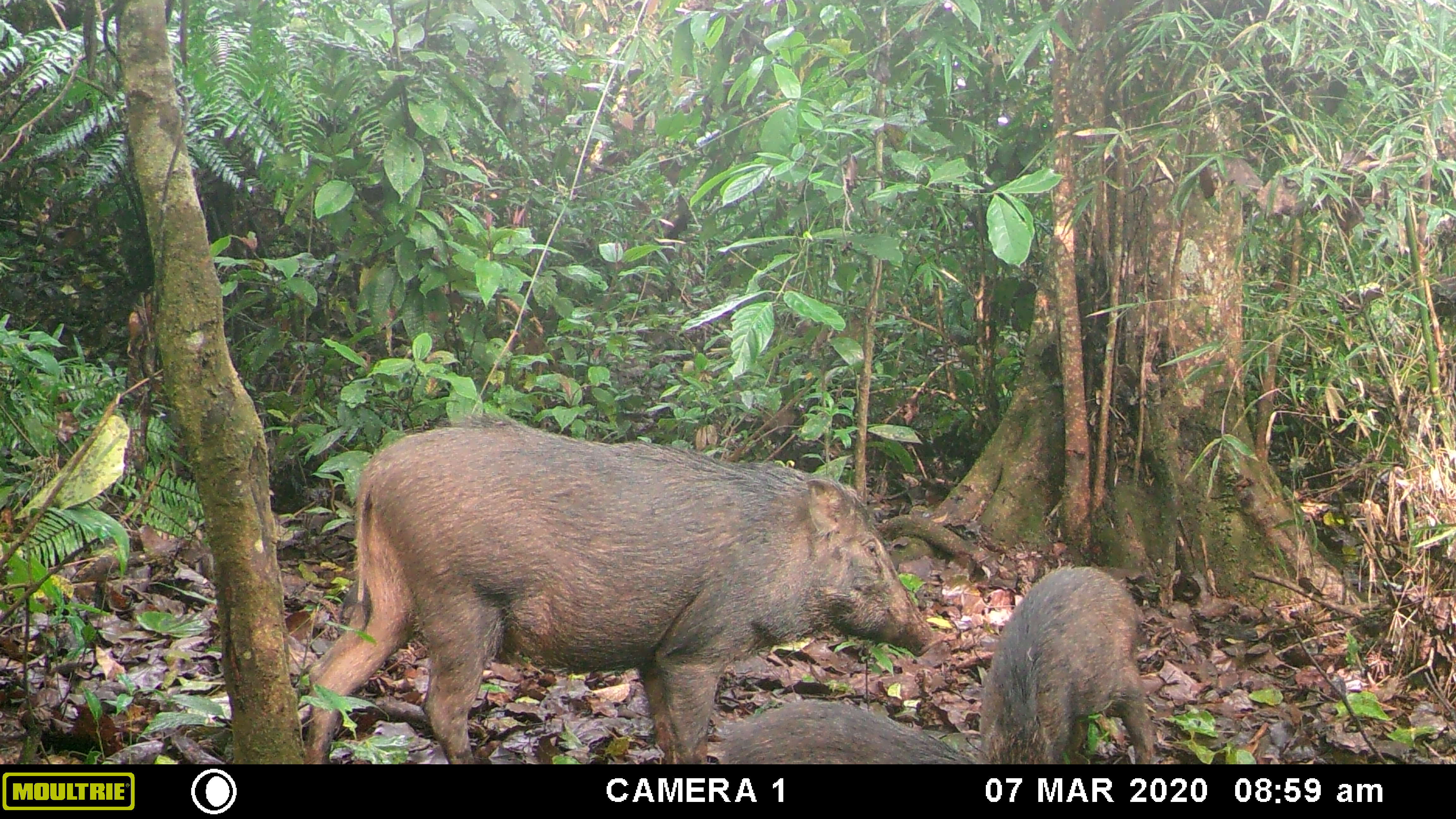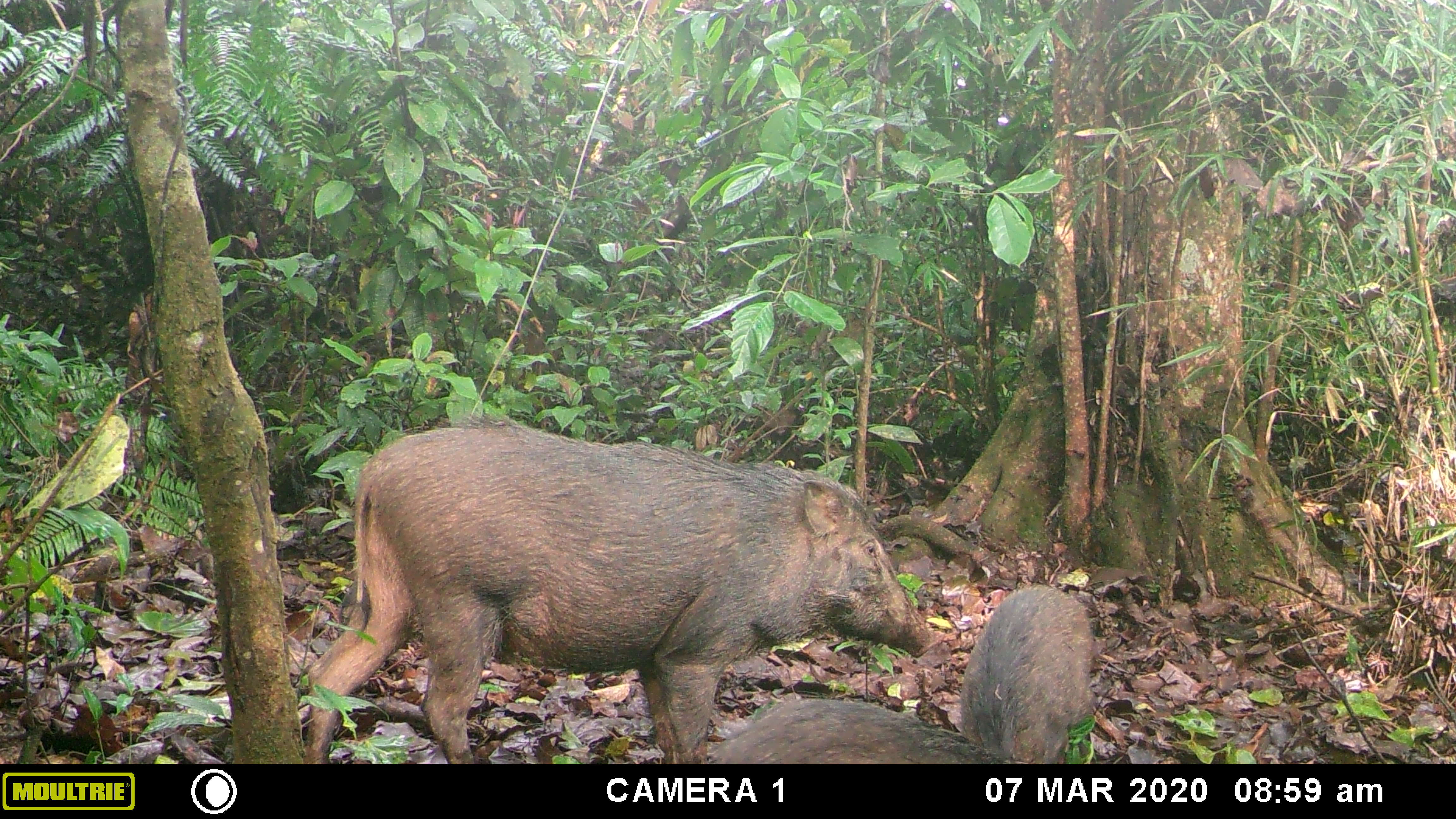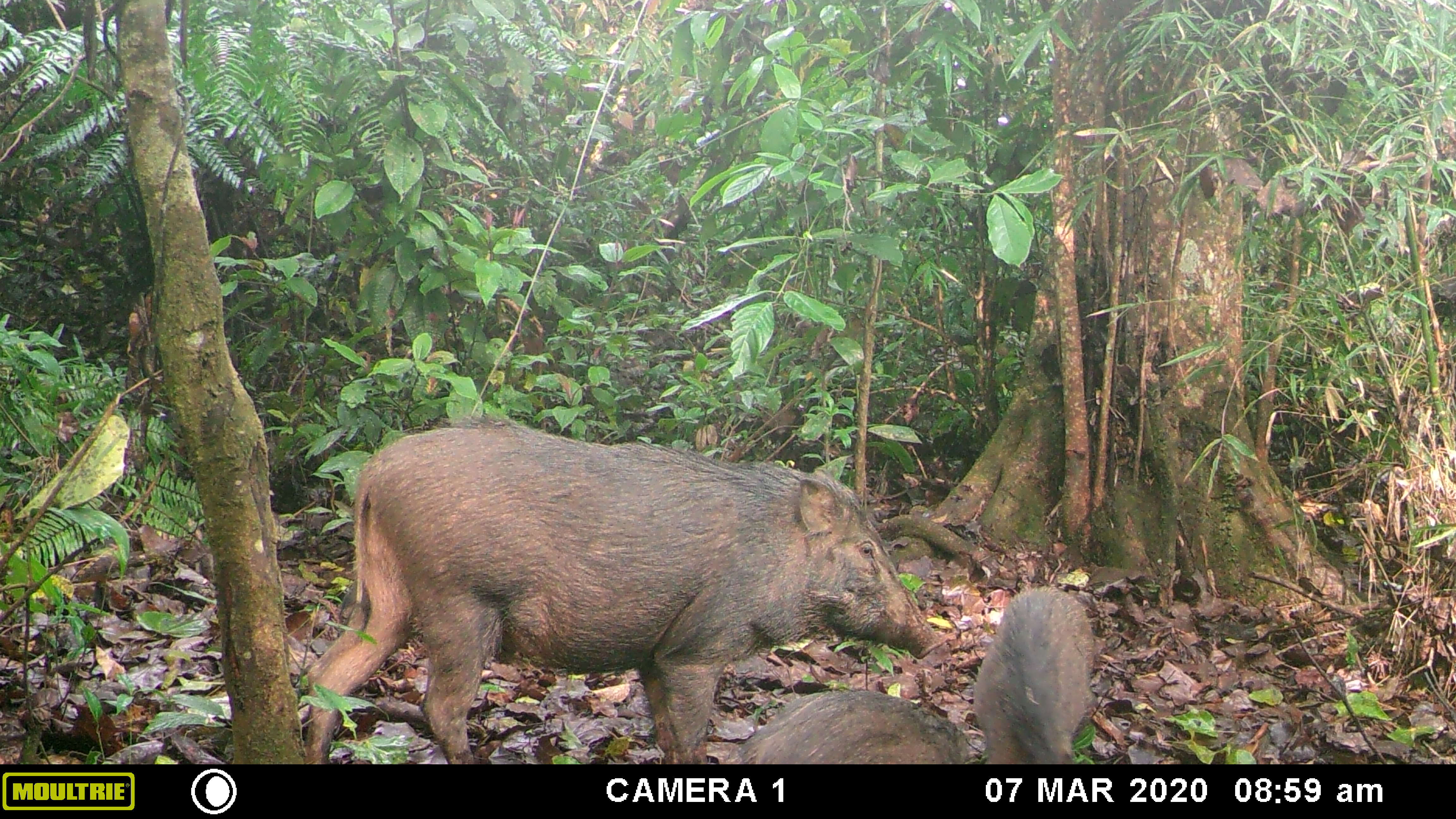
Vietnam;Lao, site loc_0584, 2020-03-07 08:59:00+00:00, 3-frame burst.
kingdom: Animalia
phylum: Chordata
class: Mammalia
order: Artiodactyla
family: Suidae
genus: Sus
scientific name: Sus scrofa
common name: eurasian wild pig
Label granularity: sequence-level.